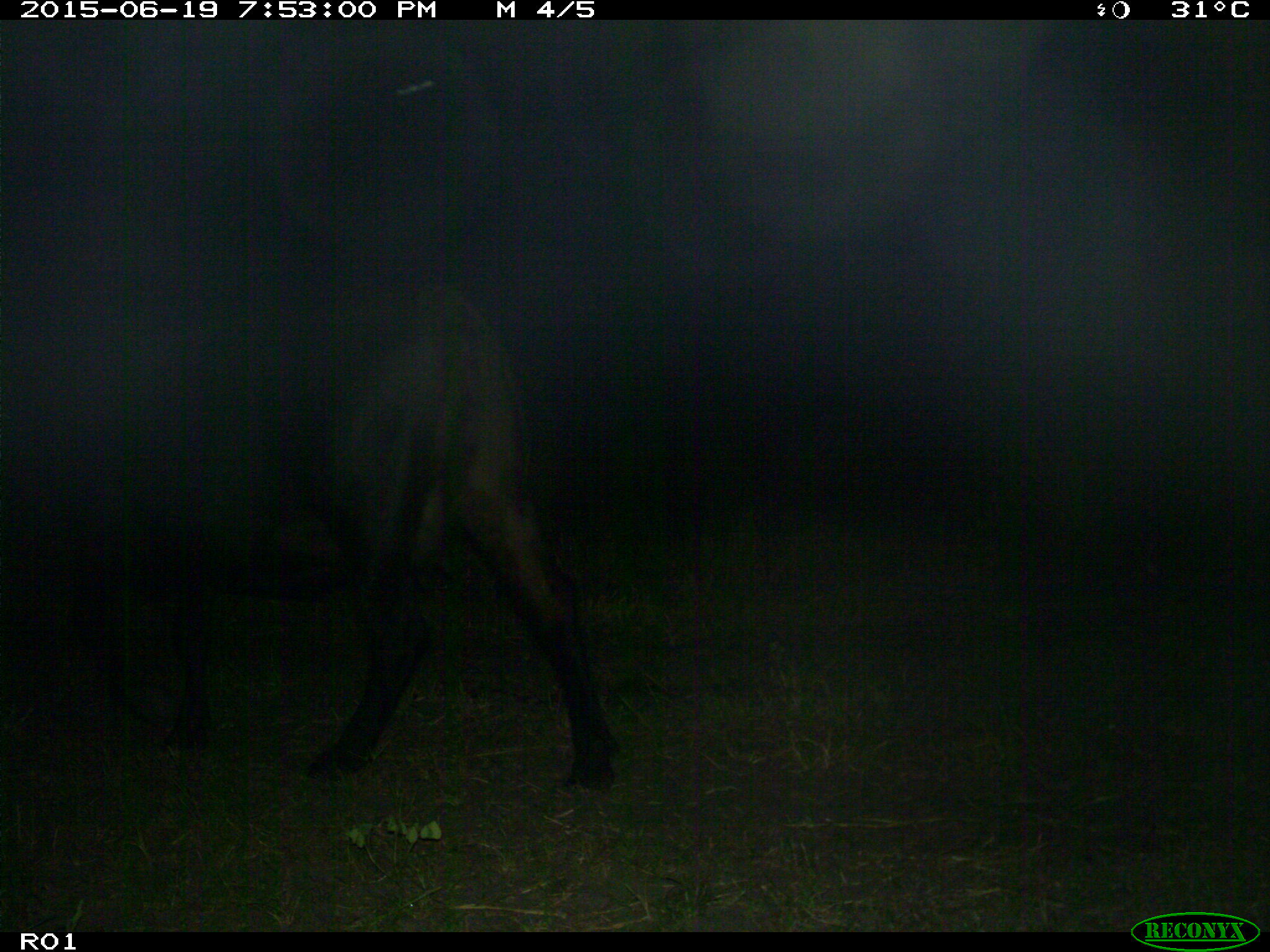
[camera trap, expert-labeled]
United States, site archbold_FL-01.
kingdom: Animalia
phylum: Chordata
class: Mammalia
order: Artiodactyla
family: Bovidae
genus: Bos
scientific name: Bos taurus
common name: domestic cow